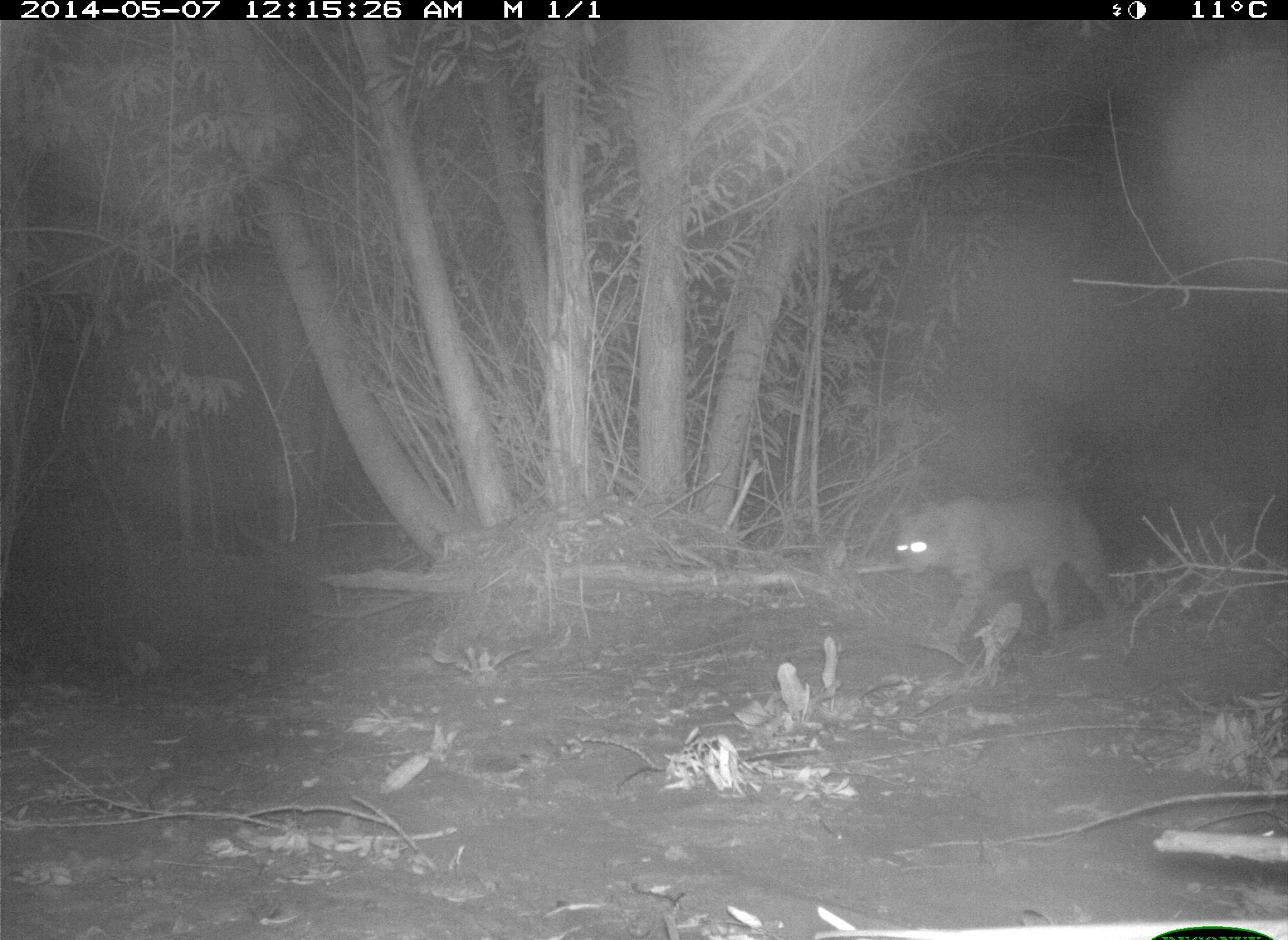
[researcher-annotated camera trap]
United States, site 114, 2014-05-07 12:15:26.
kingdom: Animalia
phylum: Chordata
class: Mammalia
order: Carnivora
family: Felidae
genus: Lynx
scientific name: Lynx rufus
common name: bobcat